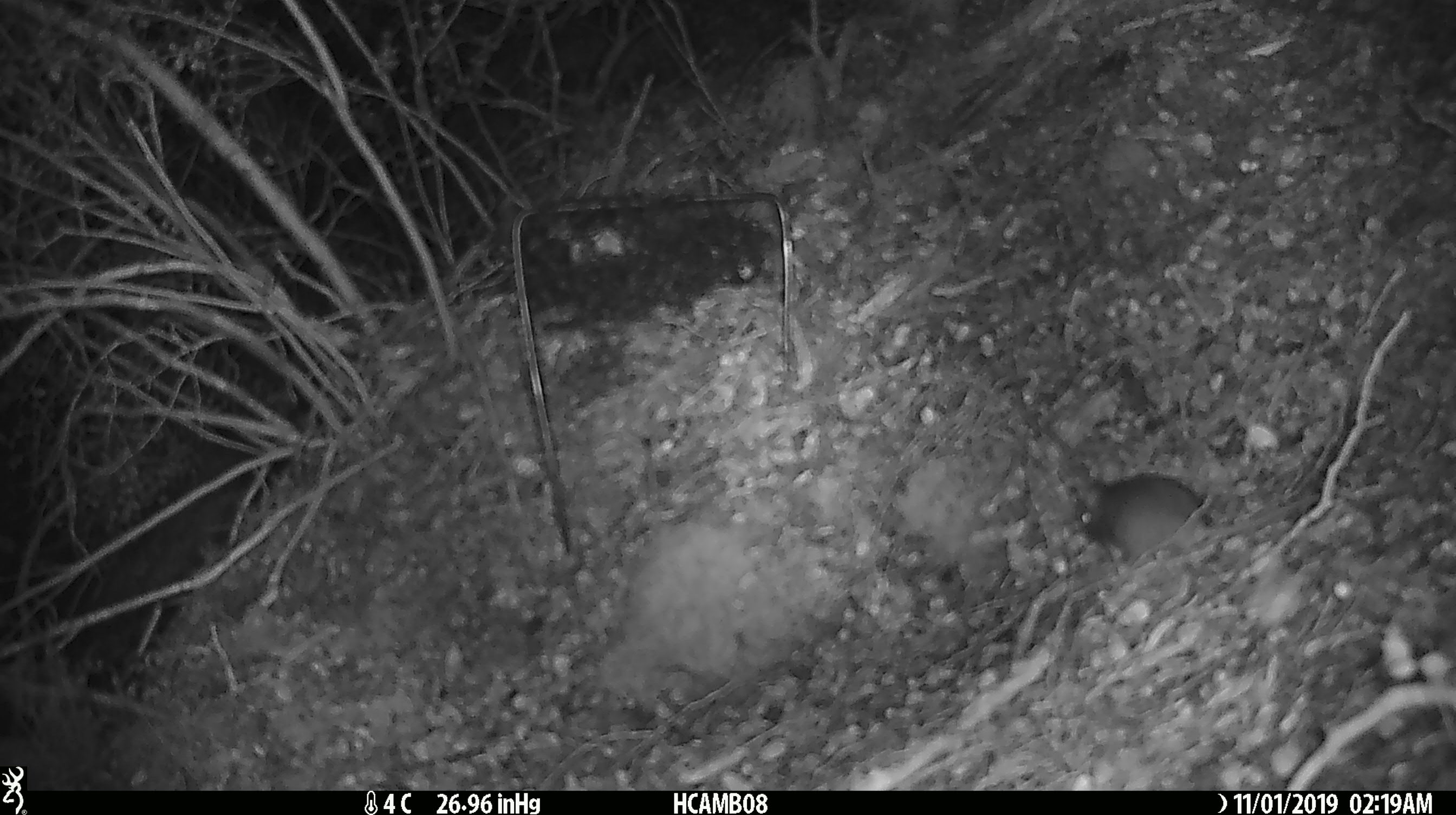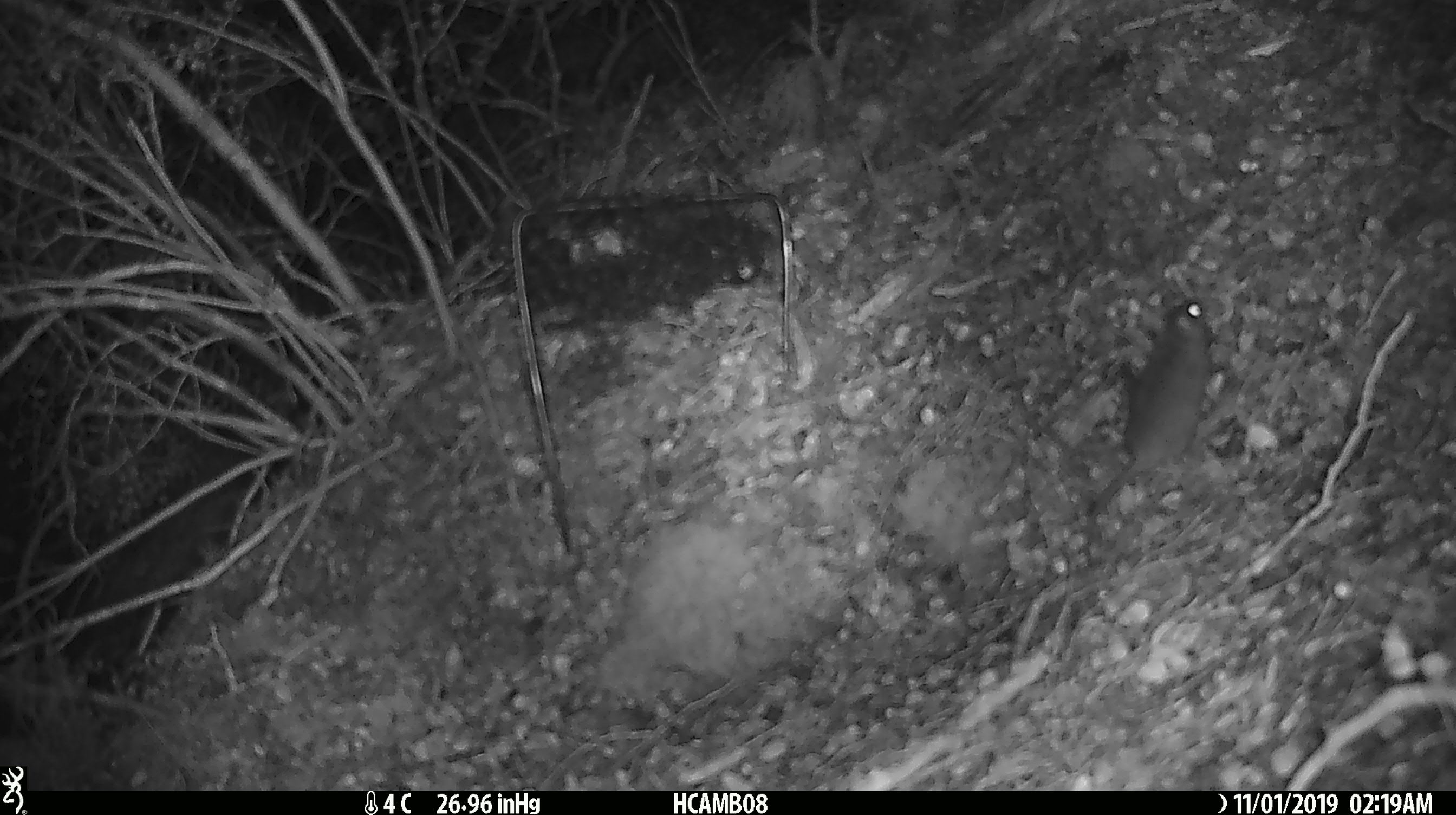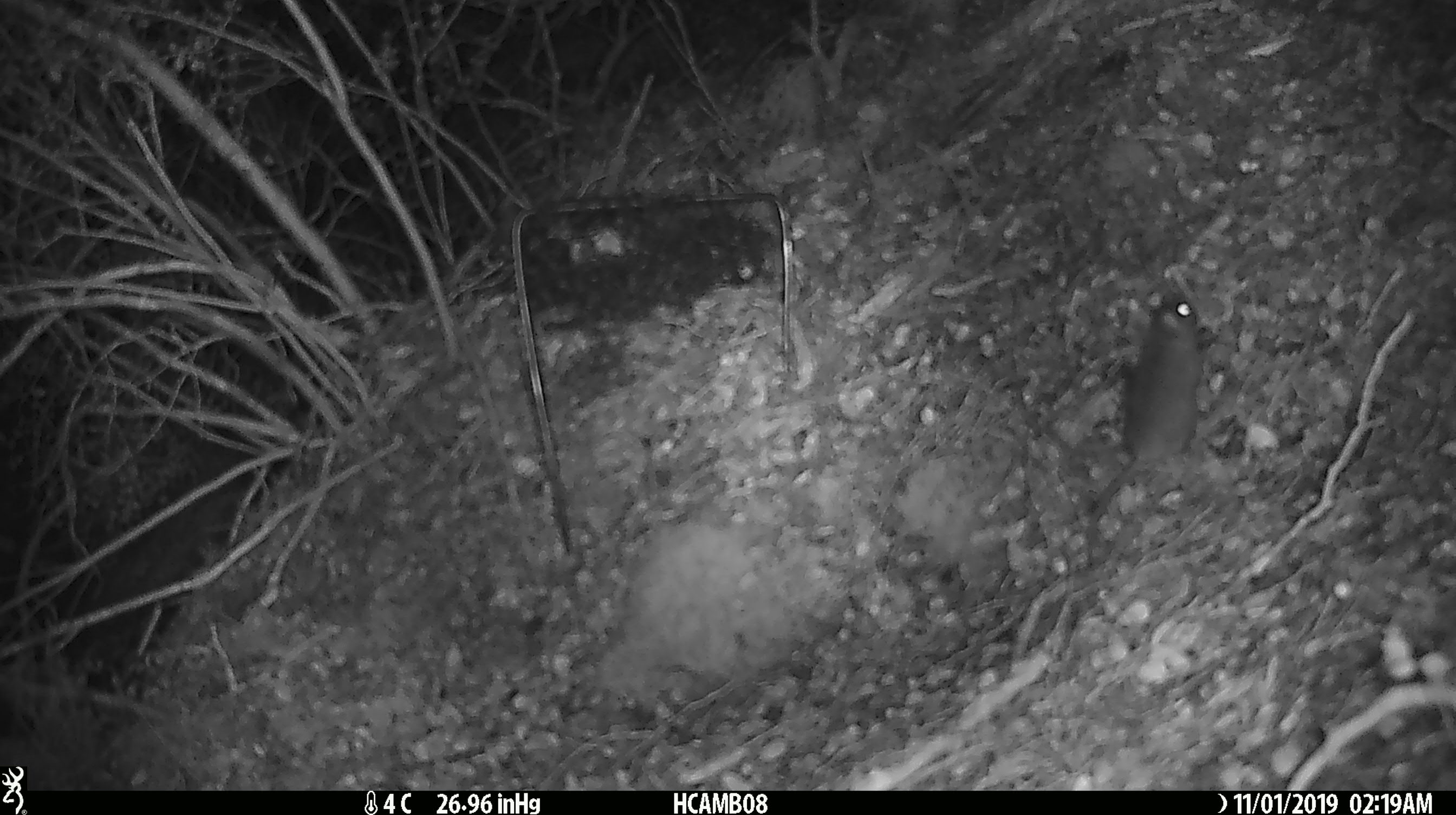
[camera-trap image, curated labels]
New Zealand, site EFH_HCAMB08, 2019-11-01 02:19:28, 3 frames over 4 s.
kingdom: Animalia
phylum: Chordata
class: Mammalia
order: Rodentia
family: Muridae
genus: Mus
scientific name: Mus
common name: mouse